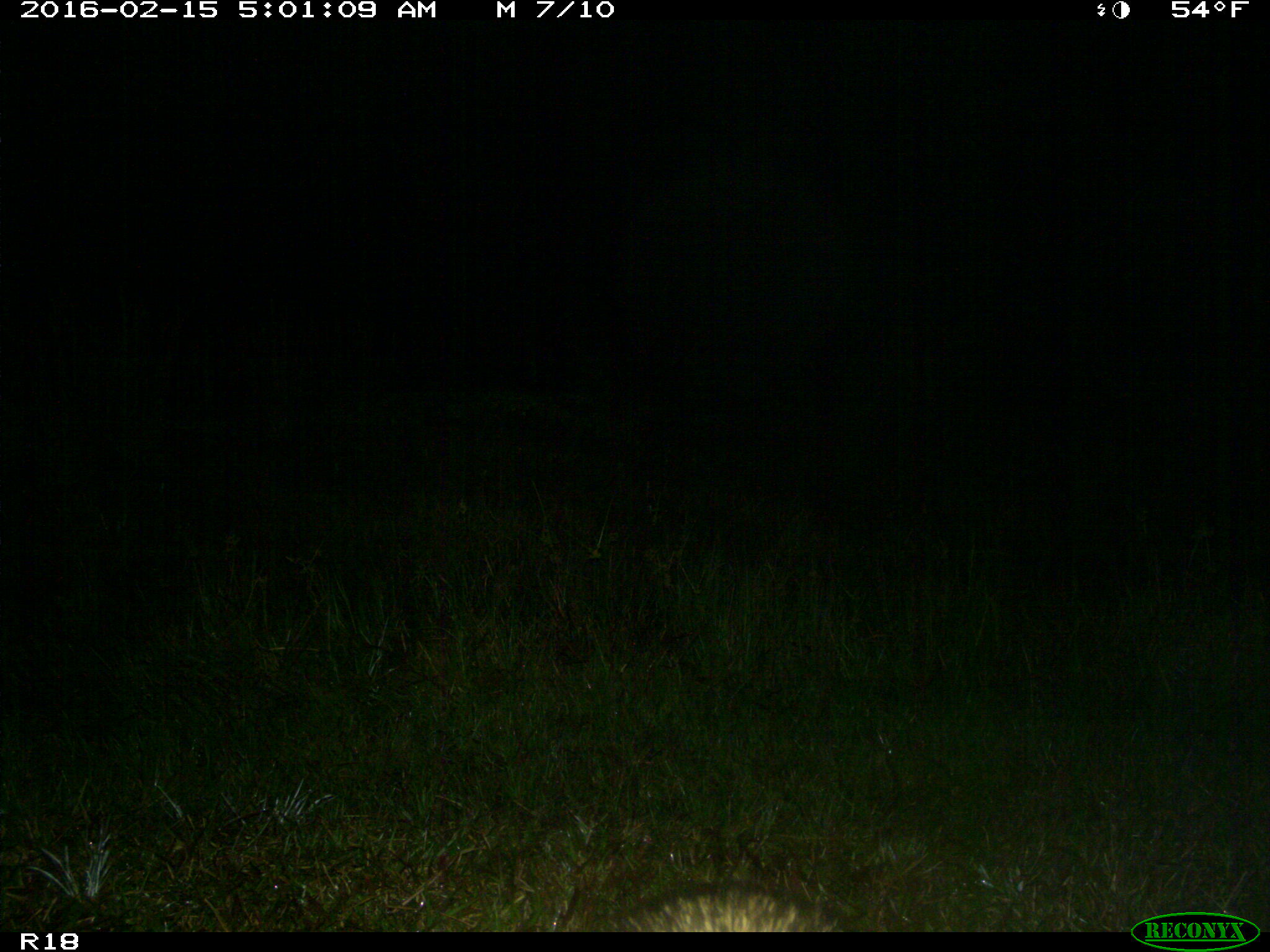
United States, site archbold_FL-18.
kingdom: Animalia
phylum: Chordata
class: Mammalia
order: Carnivora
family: Procyonidae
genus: Procyon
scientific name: Procyon lotor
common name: common raccoon